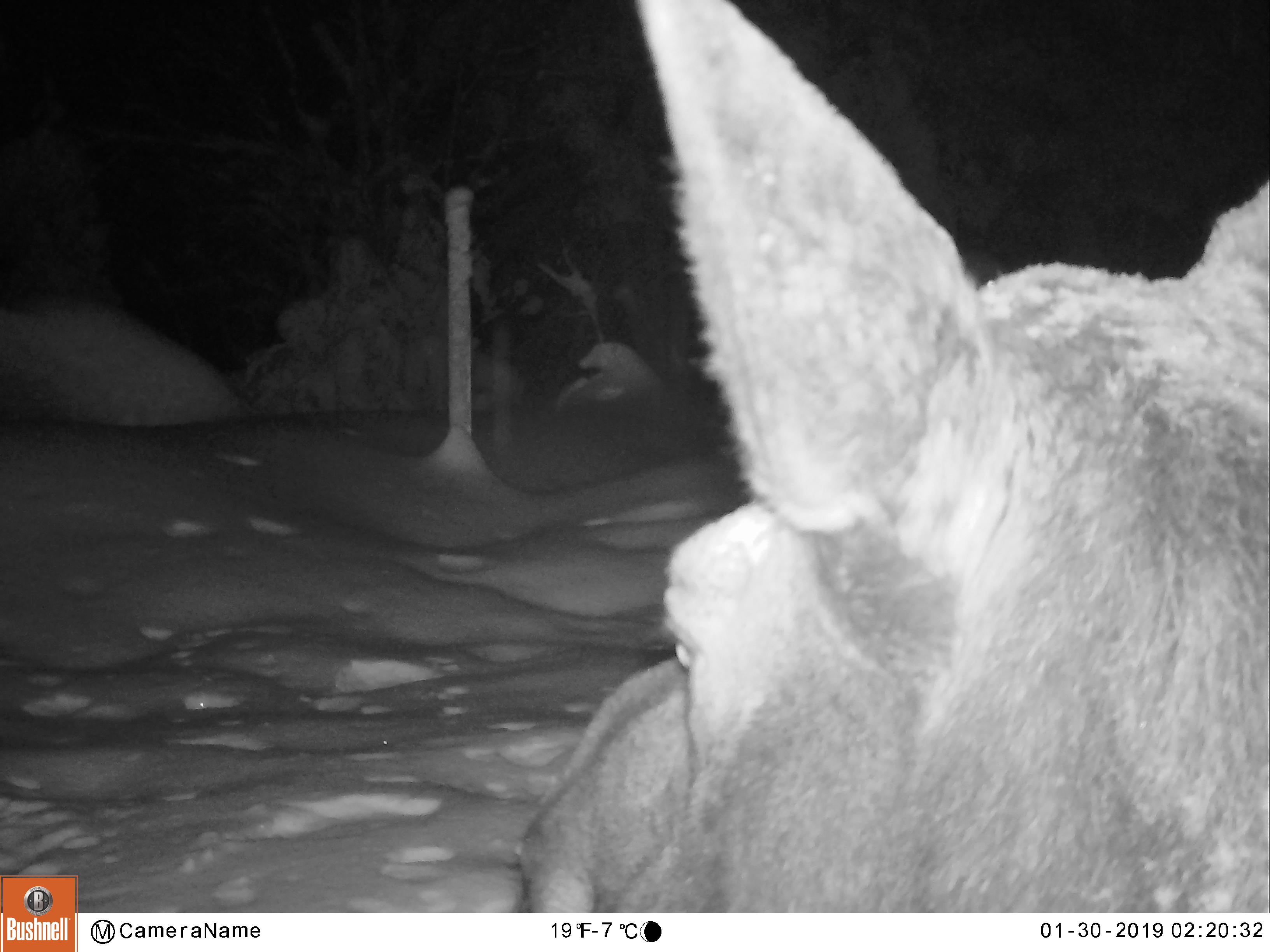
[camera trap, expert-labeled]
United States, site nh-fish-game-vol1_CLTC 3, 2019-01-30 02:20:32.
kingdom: Animalia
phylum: Chordata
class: Mammalia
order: Artiodactyla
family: Cervidae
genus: Alces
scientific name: Alces alces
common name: moose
Moose (Alces alces).